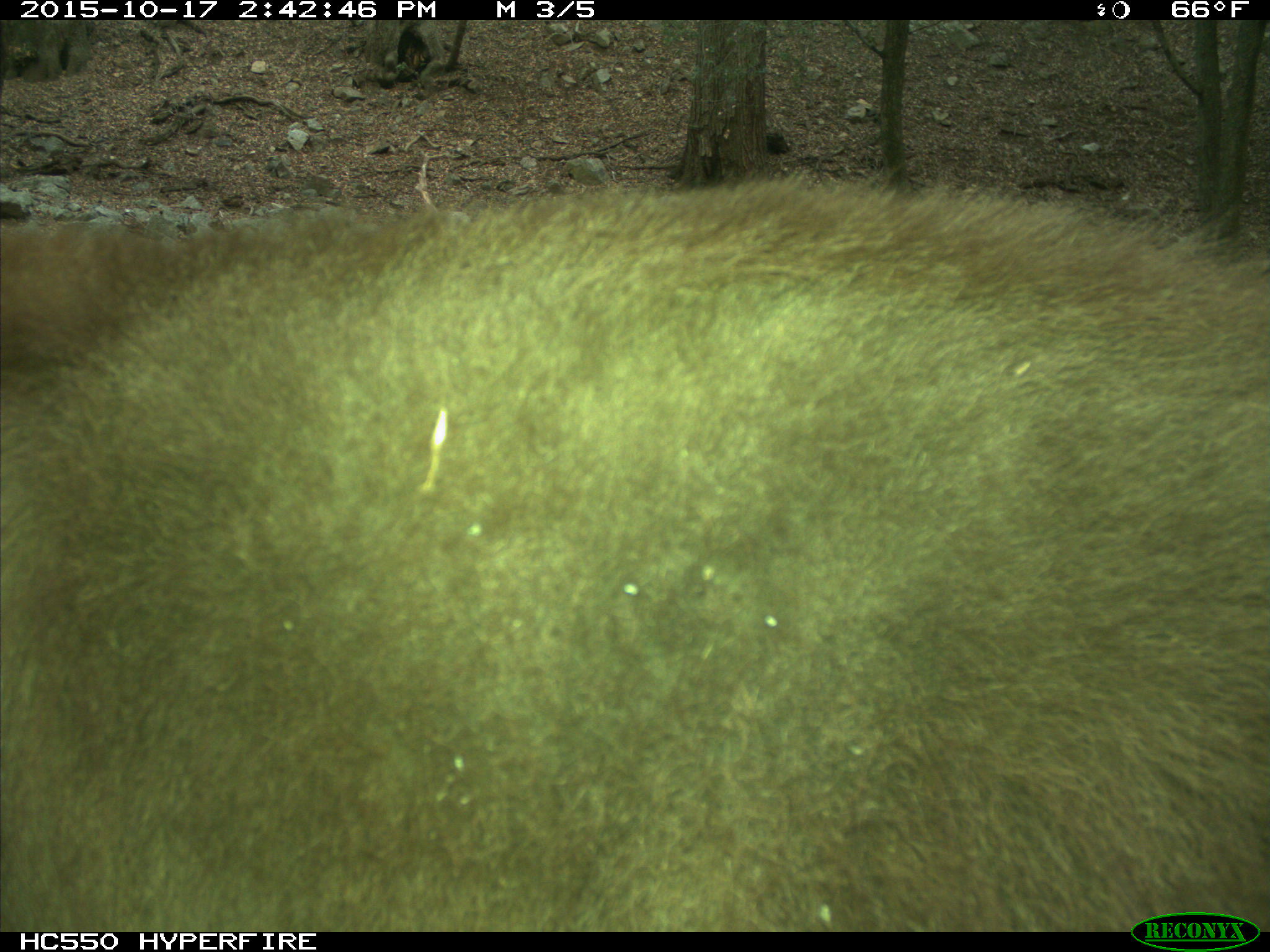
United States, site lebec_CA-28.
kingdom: Animalia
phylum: Chordata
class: Mammalia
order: Carnivora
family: Ursidae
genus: Ursus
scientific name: Ursus americanus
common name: american black bear